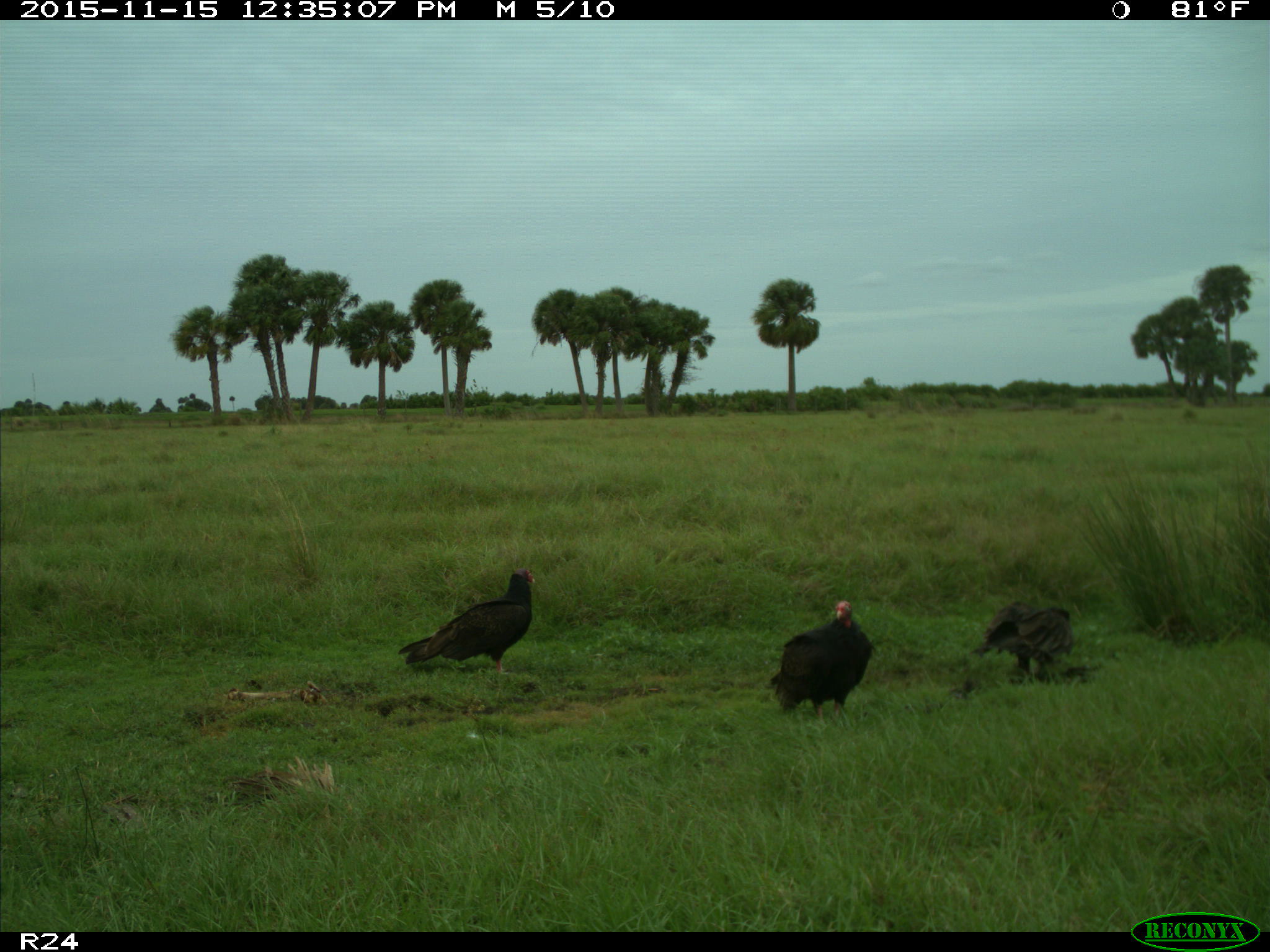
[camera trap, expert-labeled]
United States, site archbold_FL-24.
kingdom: Animalia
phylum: Chordata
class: Aves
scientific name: Aves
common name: birds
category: unidentified bird